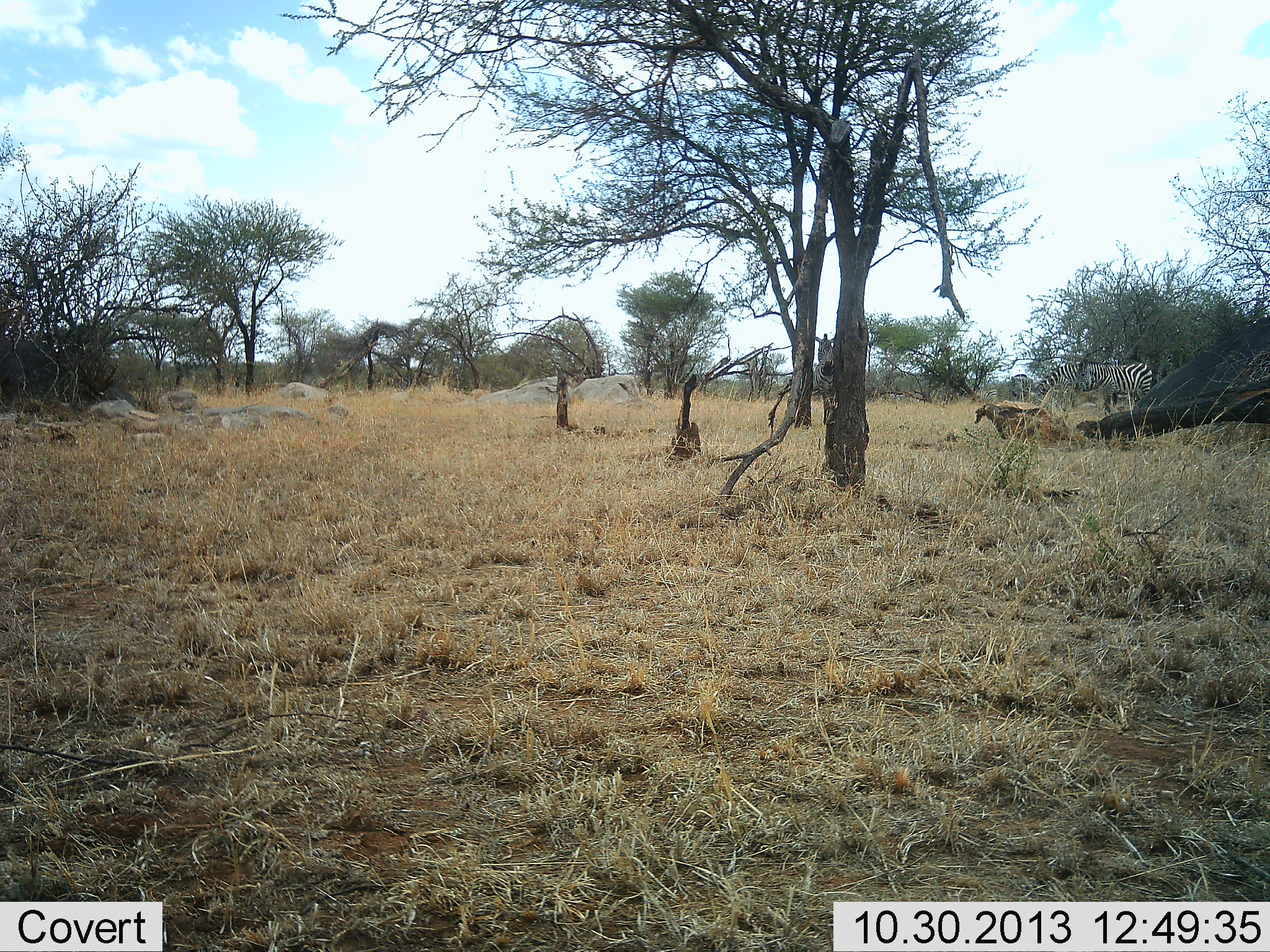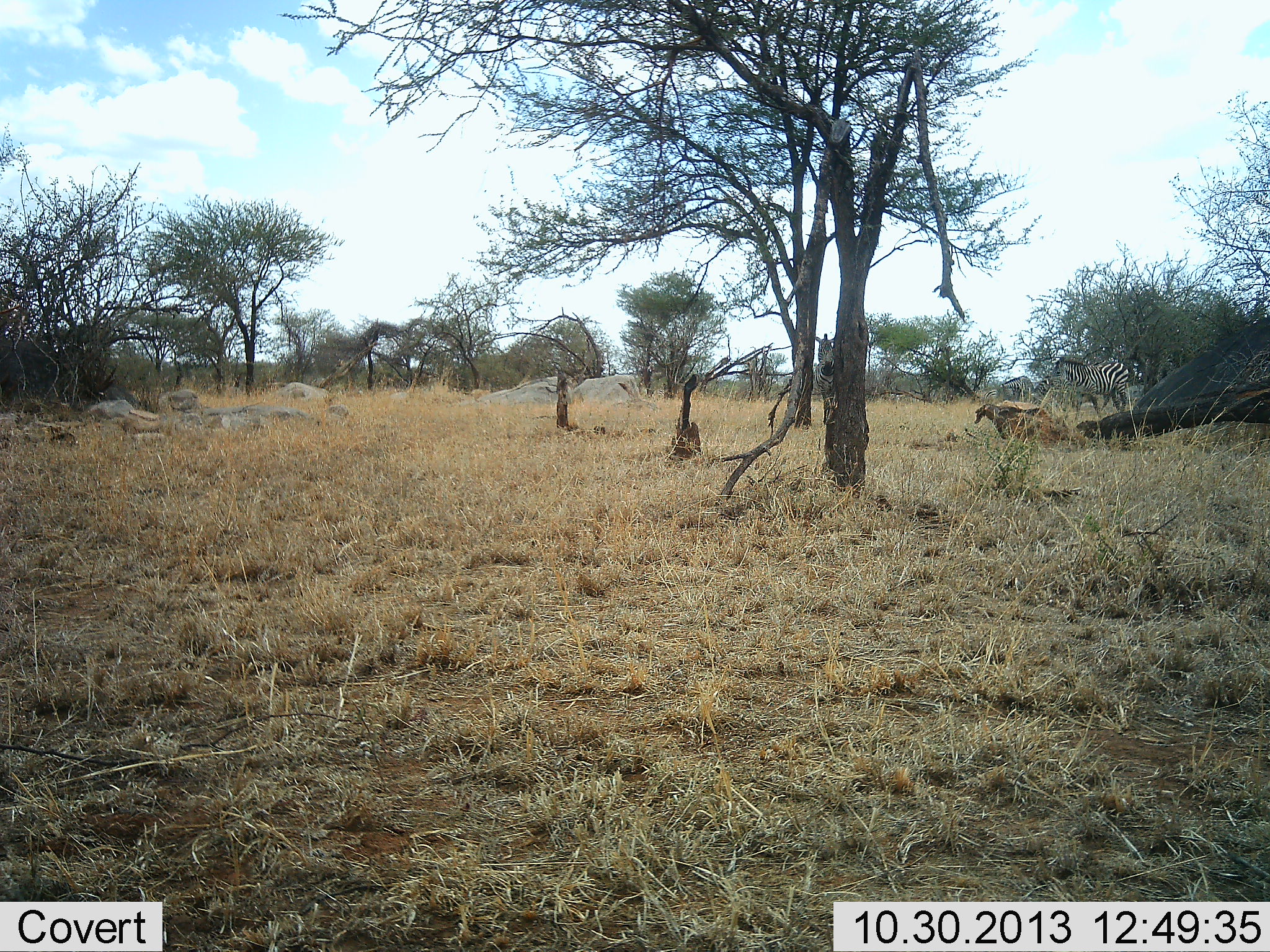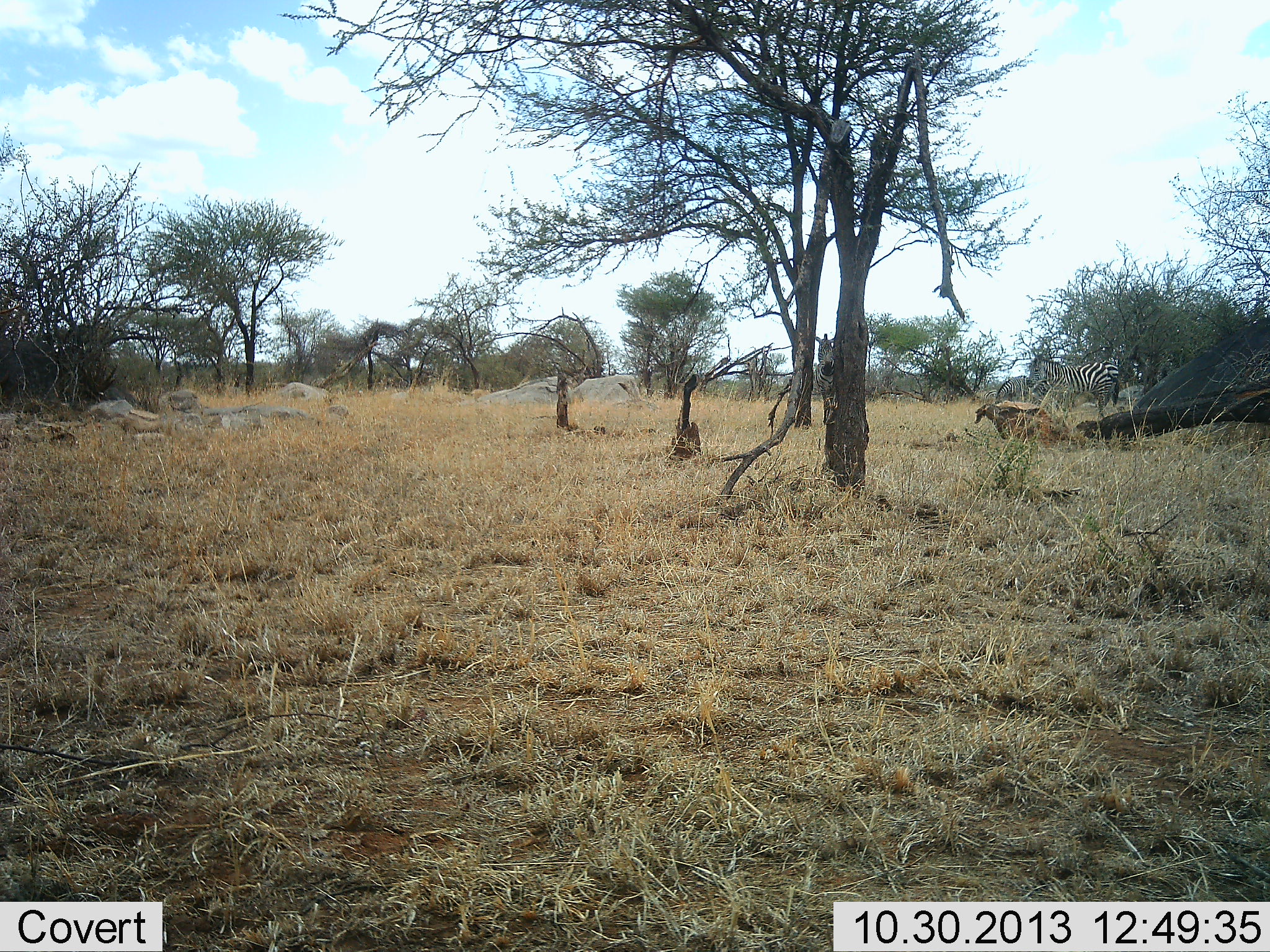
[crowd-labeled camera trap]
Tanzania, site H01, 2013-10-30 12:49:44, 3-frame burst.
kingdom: Animalia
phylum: Chordata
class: Mammalia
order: Perissodactyla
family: Equidae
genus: Equus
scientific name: Equus quagga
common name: plains zebra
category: zebra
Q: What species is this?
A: Zebra (plains zebra) (Equus quagga).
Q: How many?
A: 2.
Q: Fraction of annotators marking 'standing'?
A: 36%.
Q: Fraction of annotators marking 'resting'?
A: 0%.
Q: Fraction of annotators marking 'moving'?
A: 91%.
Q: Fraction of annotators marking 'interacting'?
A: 0%.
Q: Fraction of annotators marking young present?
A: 9%.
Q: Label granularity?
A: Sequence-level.